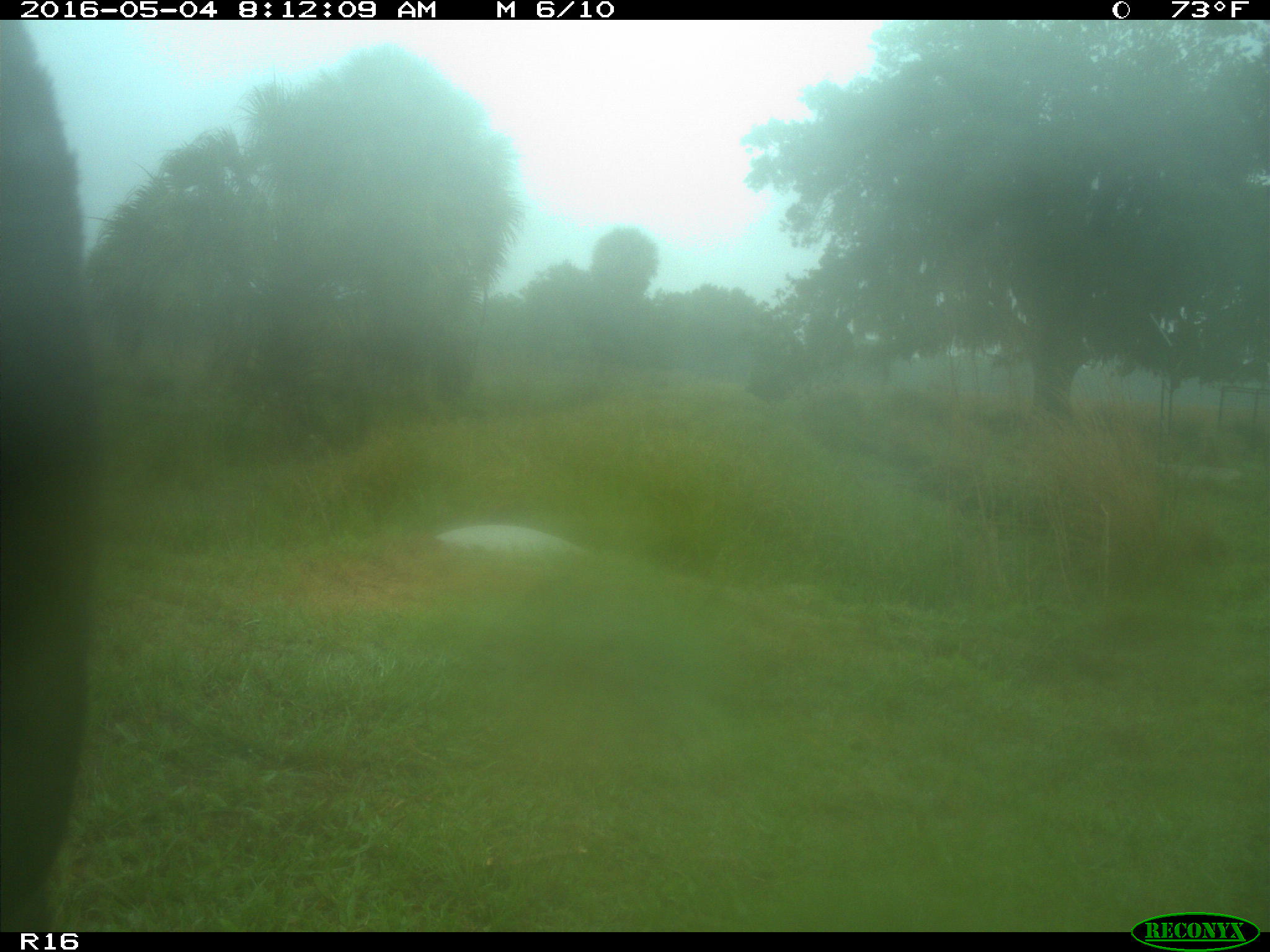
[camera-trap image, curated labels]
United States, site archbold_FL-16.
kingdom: Animalia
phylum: Chordata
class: Mammalia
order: Artiodactyla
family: Bovidae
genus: Bos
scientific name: Bos taurus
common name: domestic cow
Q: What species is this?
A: Bos taurus (domestic cow).